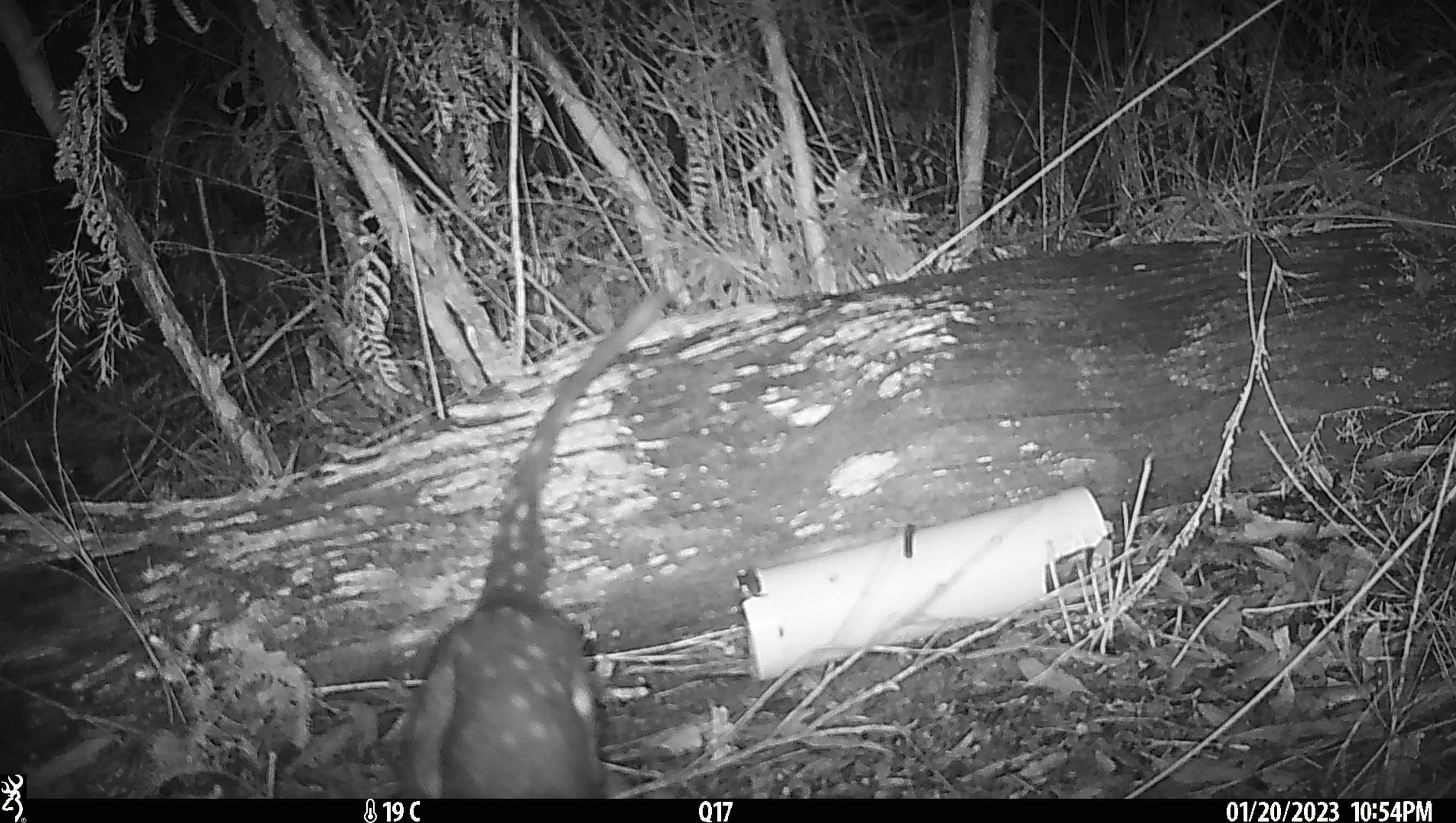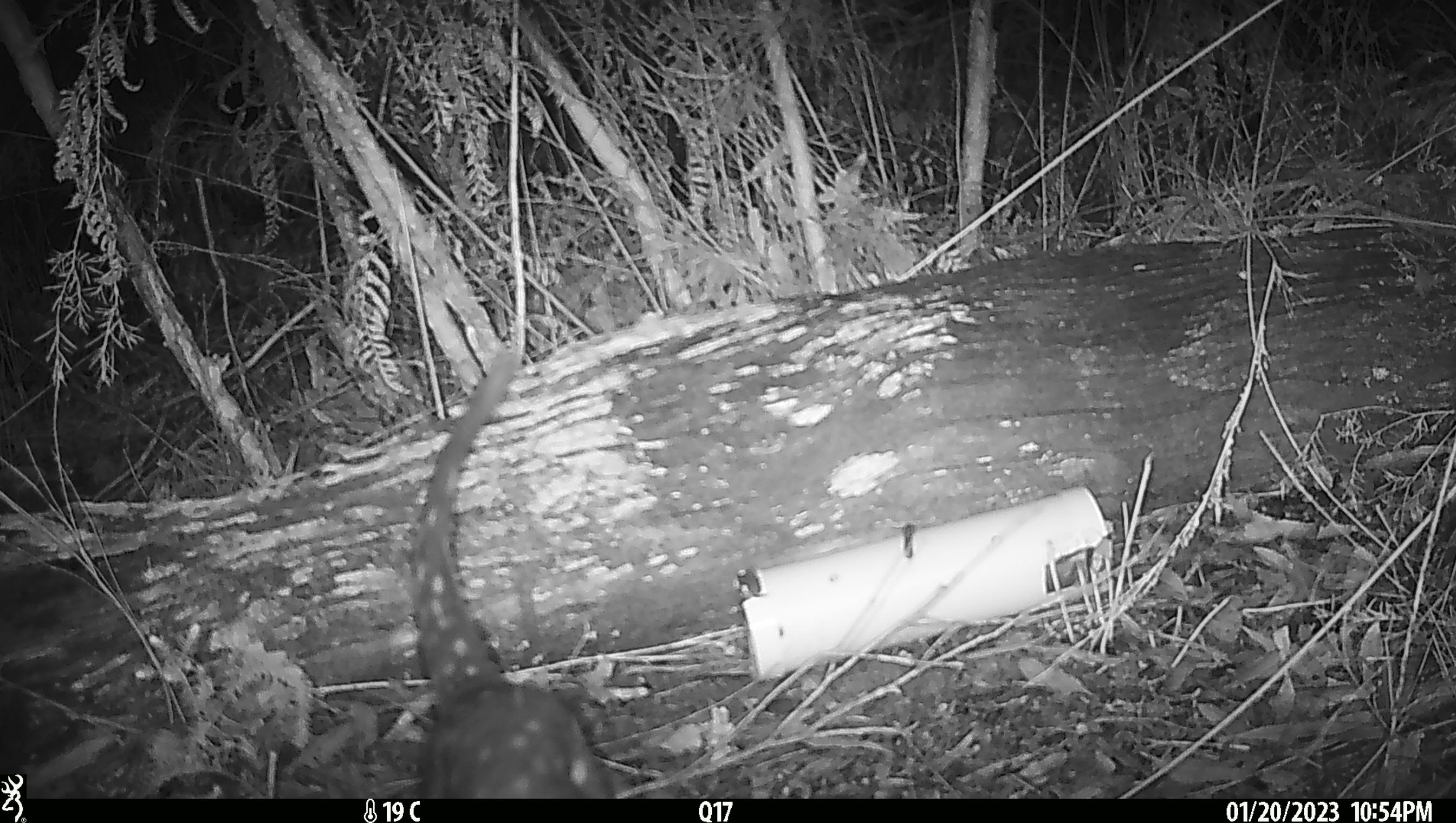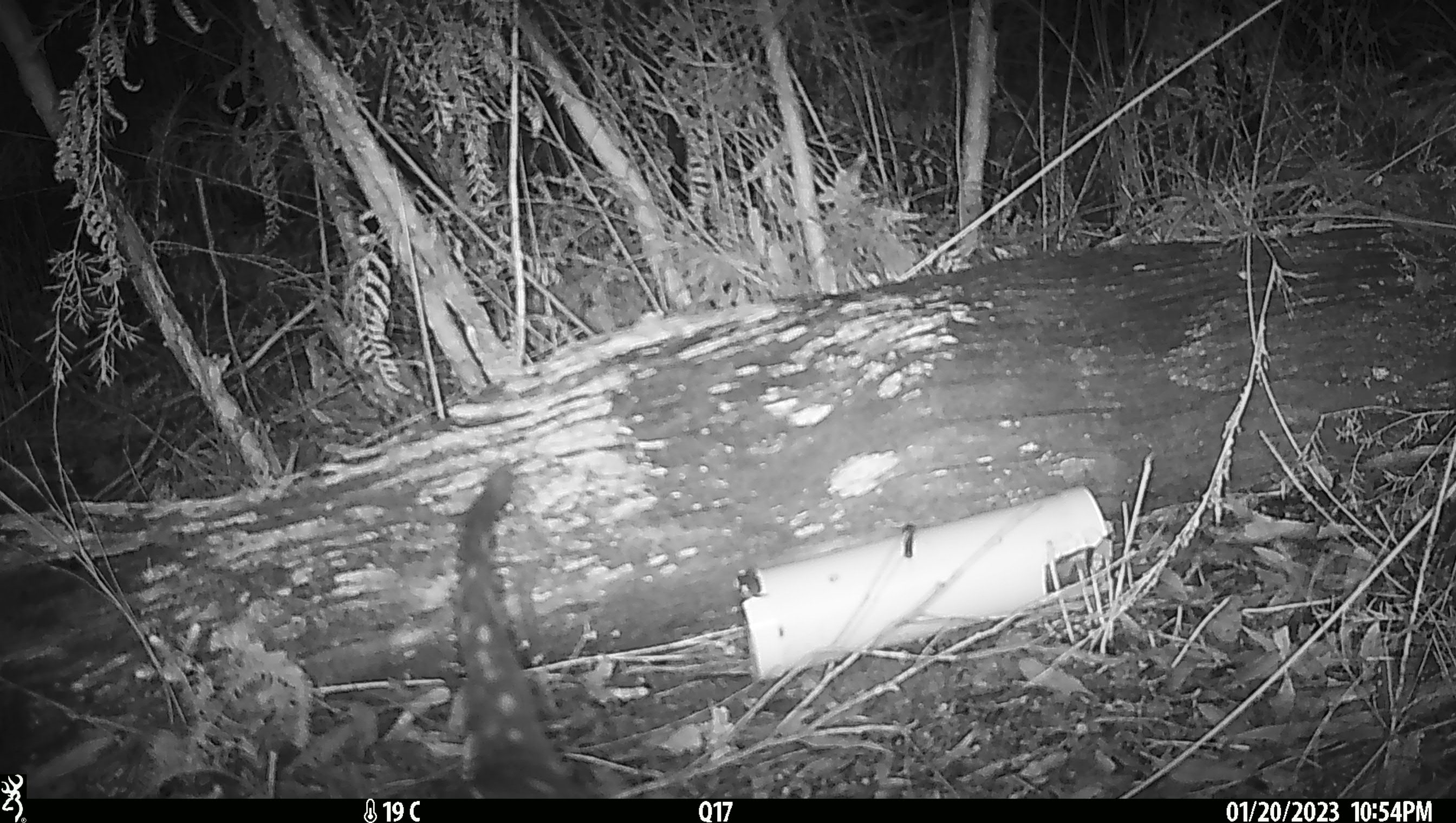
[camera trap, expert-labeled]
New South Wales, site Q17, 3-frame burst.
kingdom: Animalia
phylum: Chordata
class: Mammalia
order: Dasyuromorphia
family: Dasyuridae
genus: Dasyurus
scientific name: Dasyurus maculatus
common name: spotted-tailed quoll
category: quoll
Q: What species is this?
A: Quoll (spotted-tailed quoll) (Dasyurus maculatus).